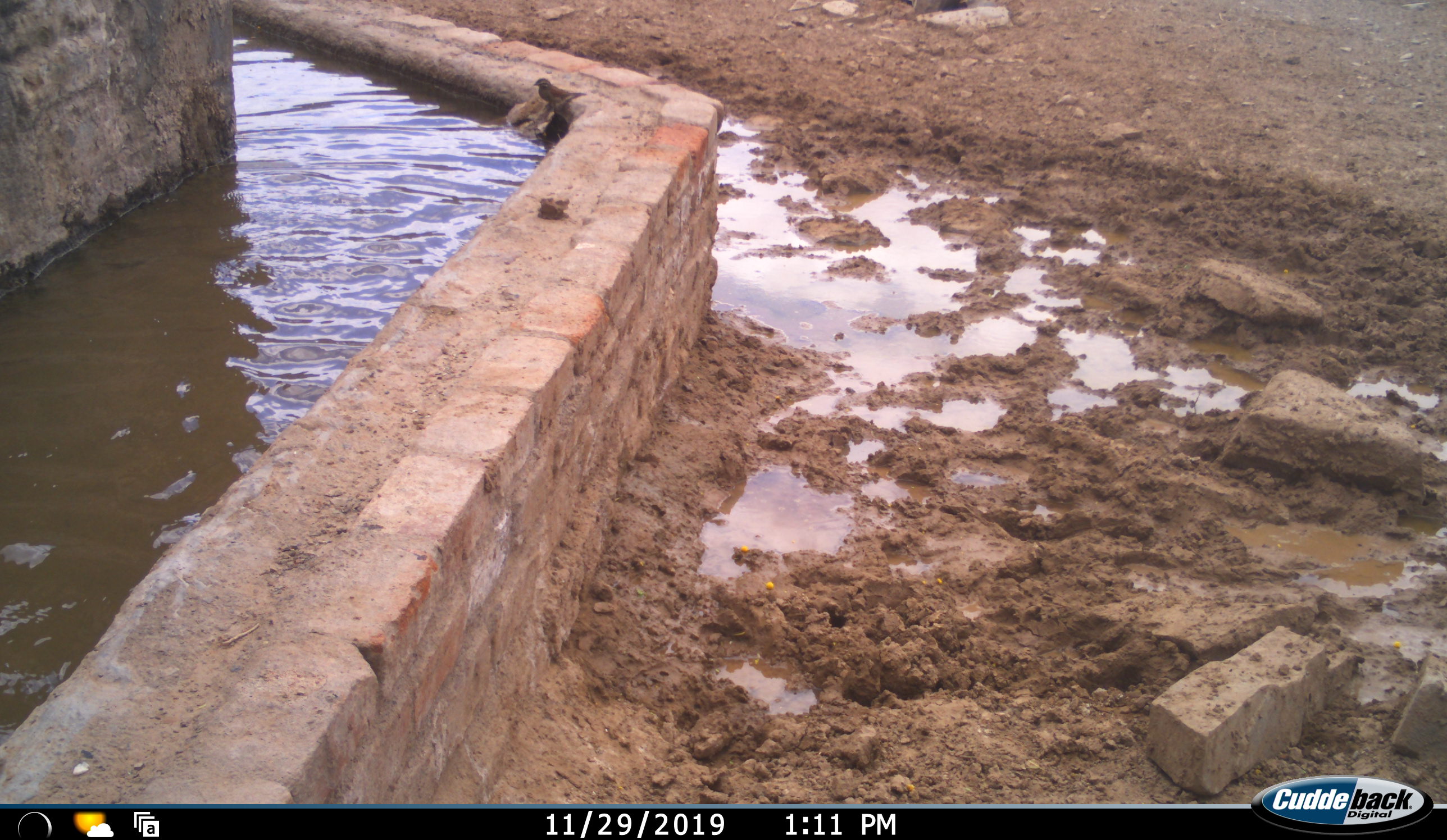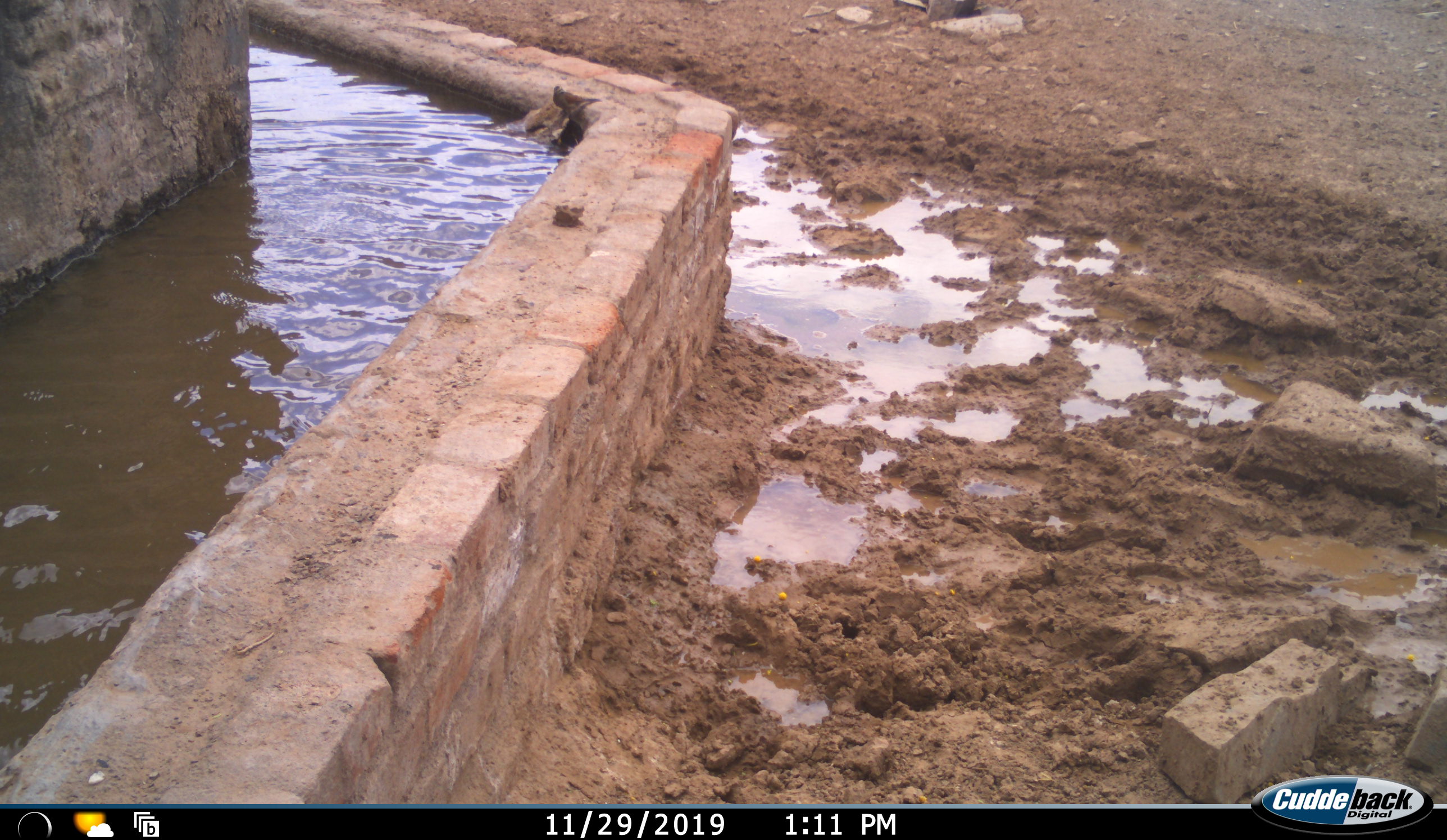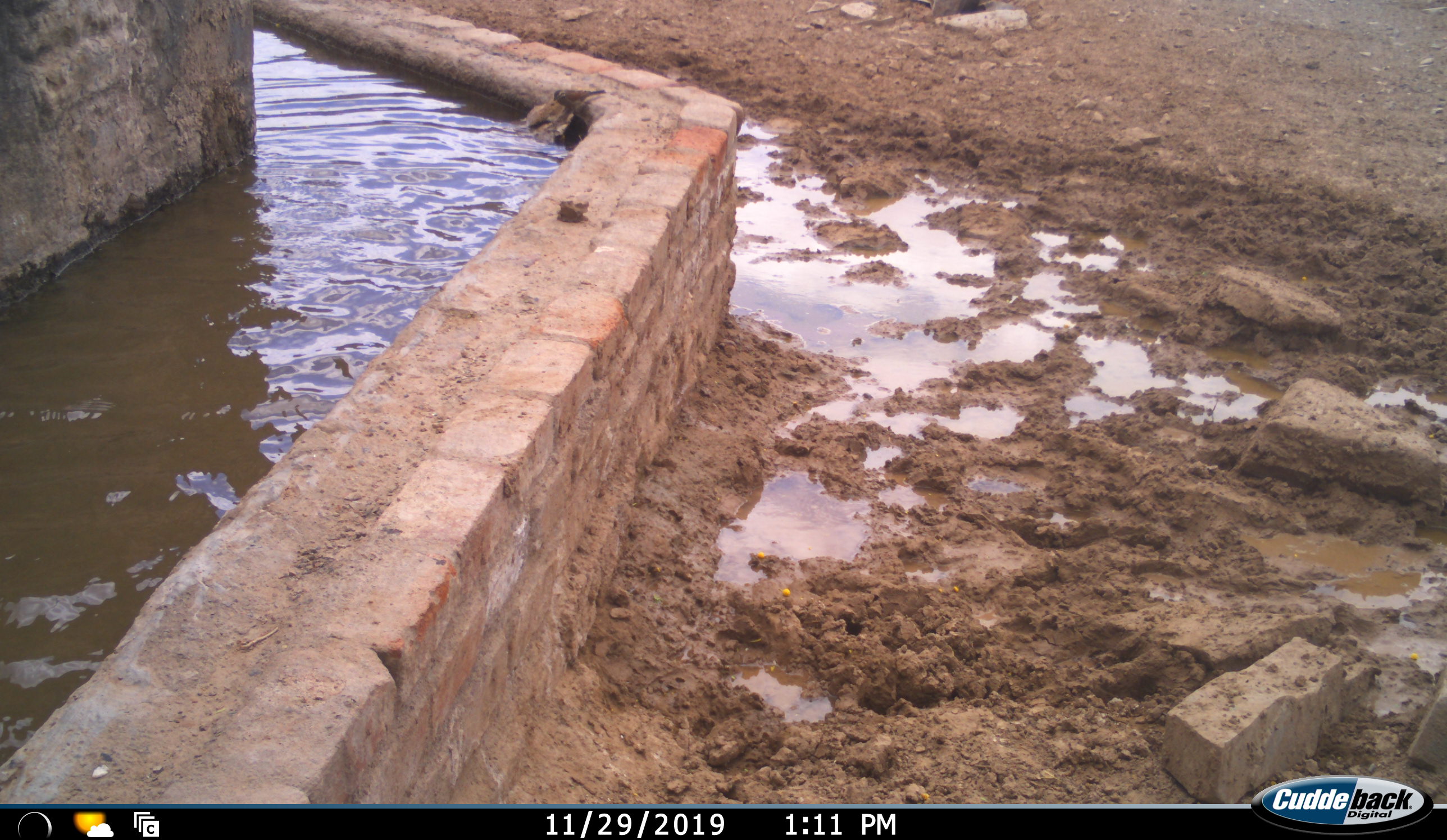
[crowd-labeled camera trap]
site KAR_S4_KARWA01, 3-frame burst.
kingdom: Animalia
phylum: Chordata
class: Aves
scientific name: Aves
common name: bird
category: birdother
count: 1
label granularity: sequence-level